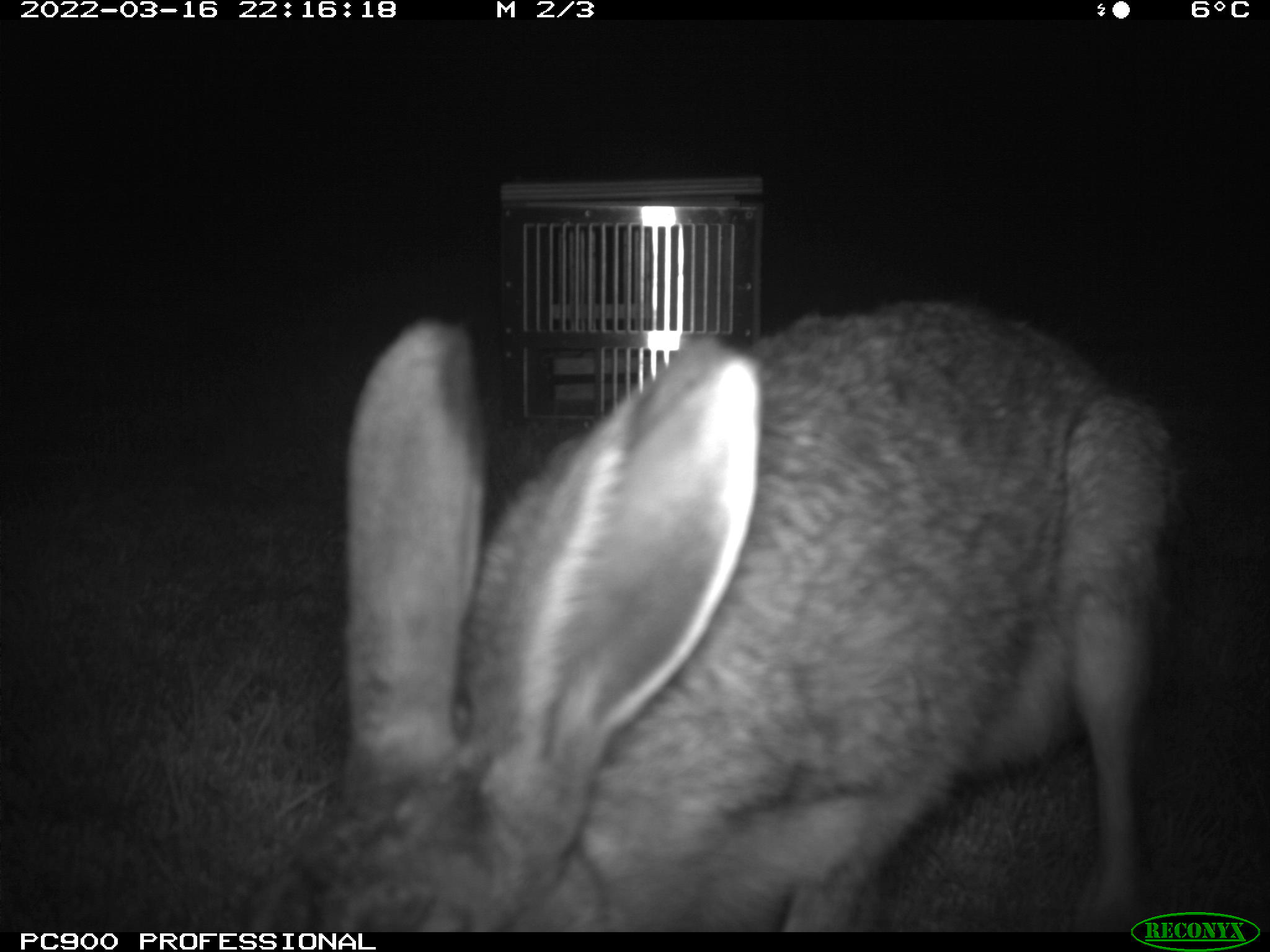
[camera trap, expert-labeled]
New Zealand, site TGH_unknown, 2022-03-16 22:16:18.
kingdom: Animalia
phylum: Chordata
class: Mammalia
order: Lagomorpha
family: Leporidae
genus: Lepus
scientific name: Lepus europaeus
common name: brown hare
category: hare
Hare (brown hare) (Lepus europaeus).